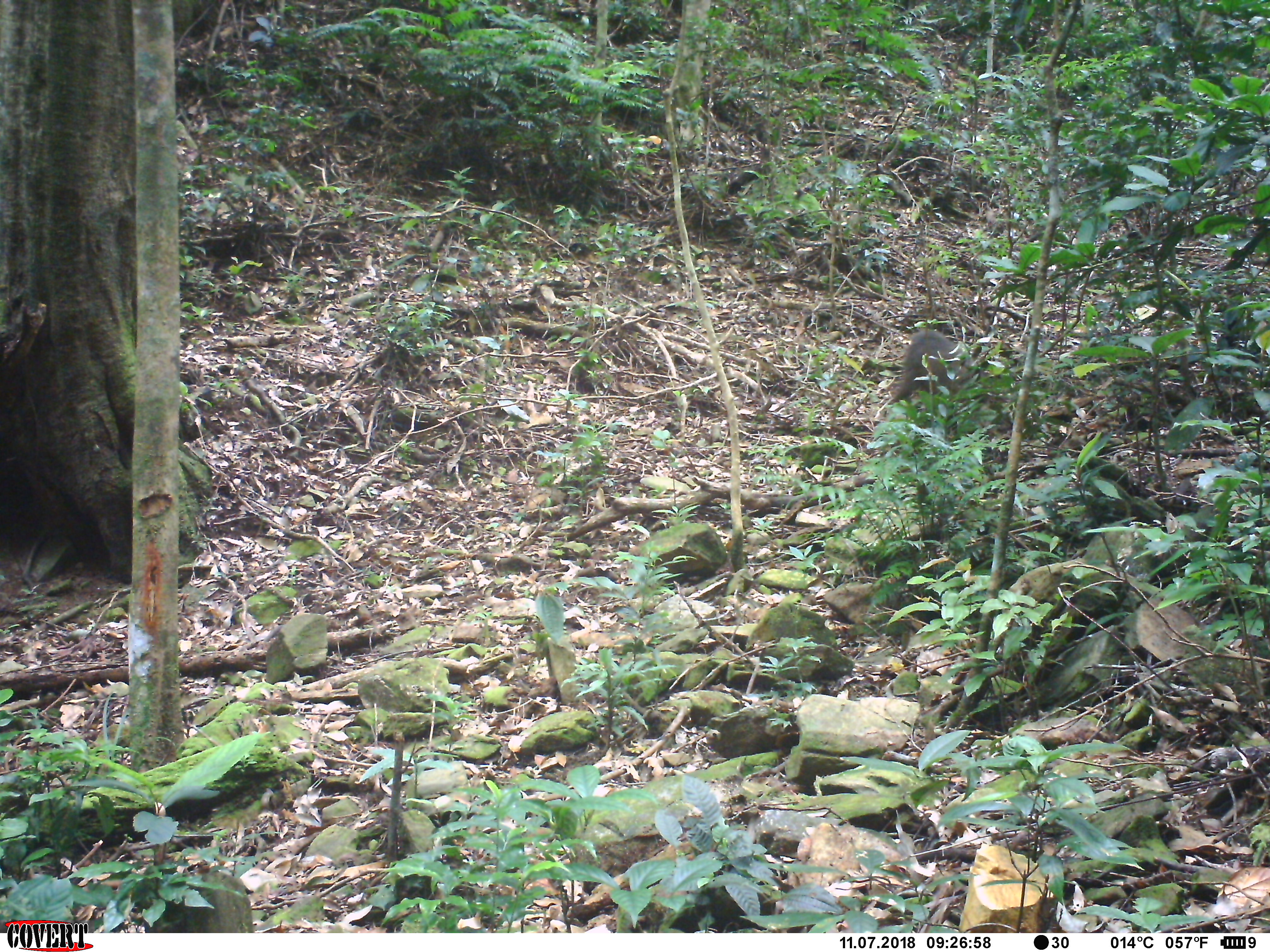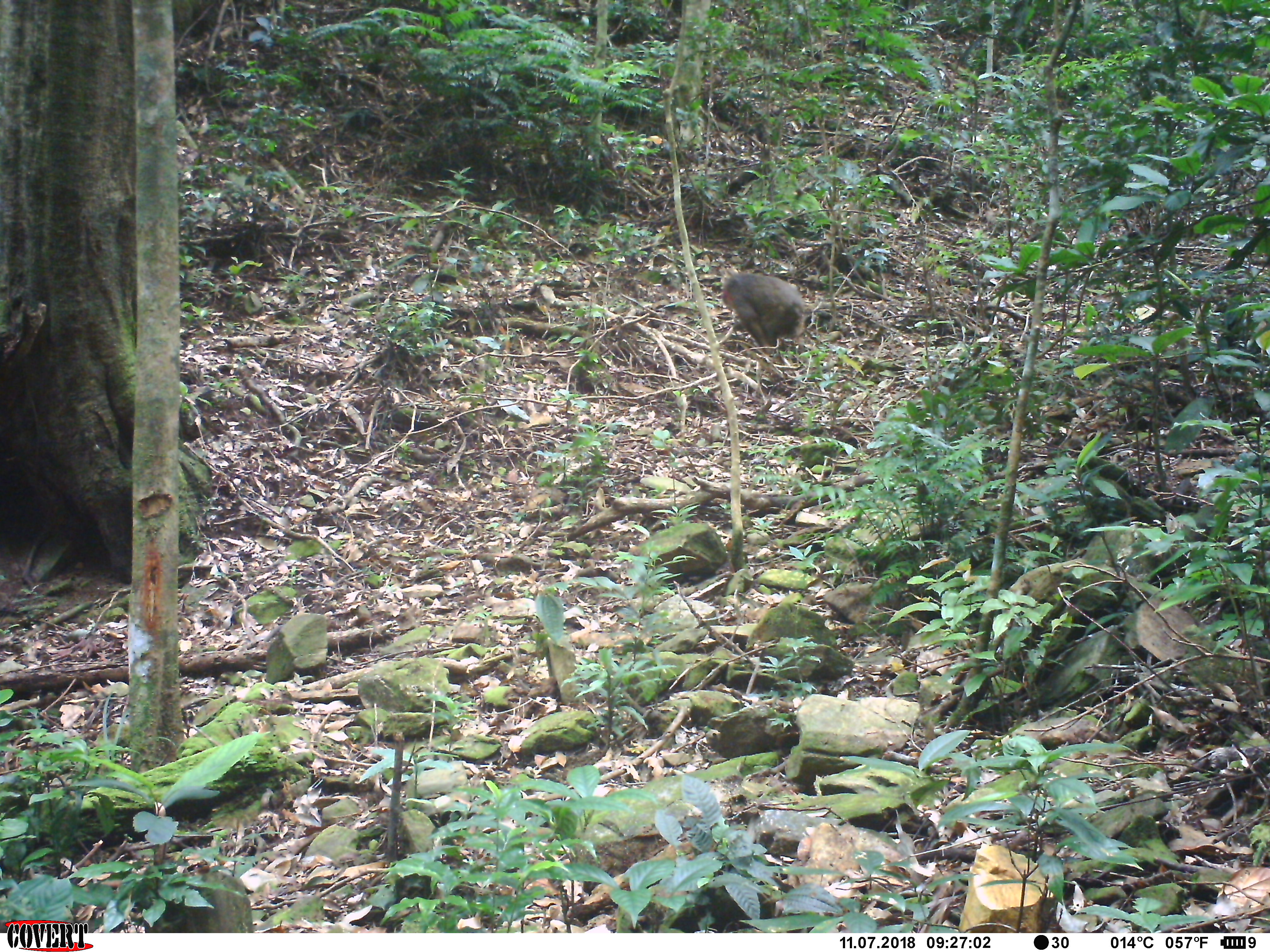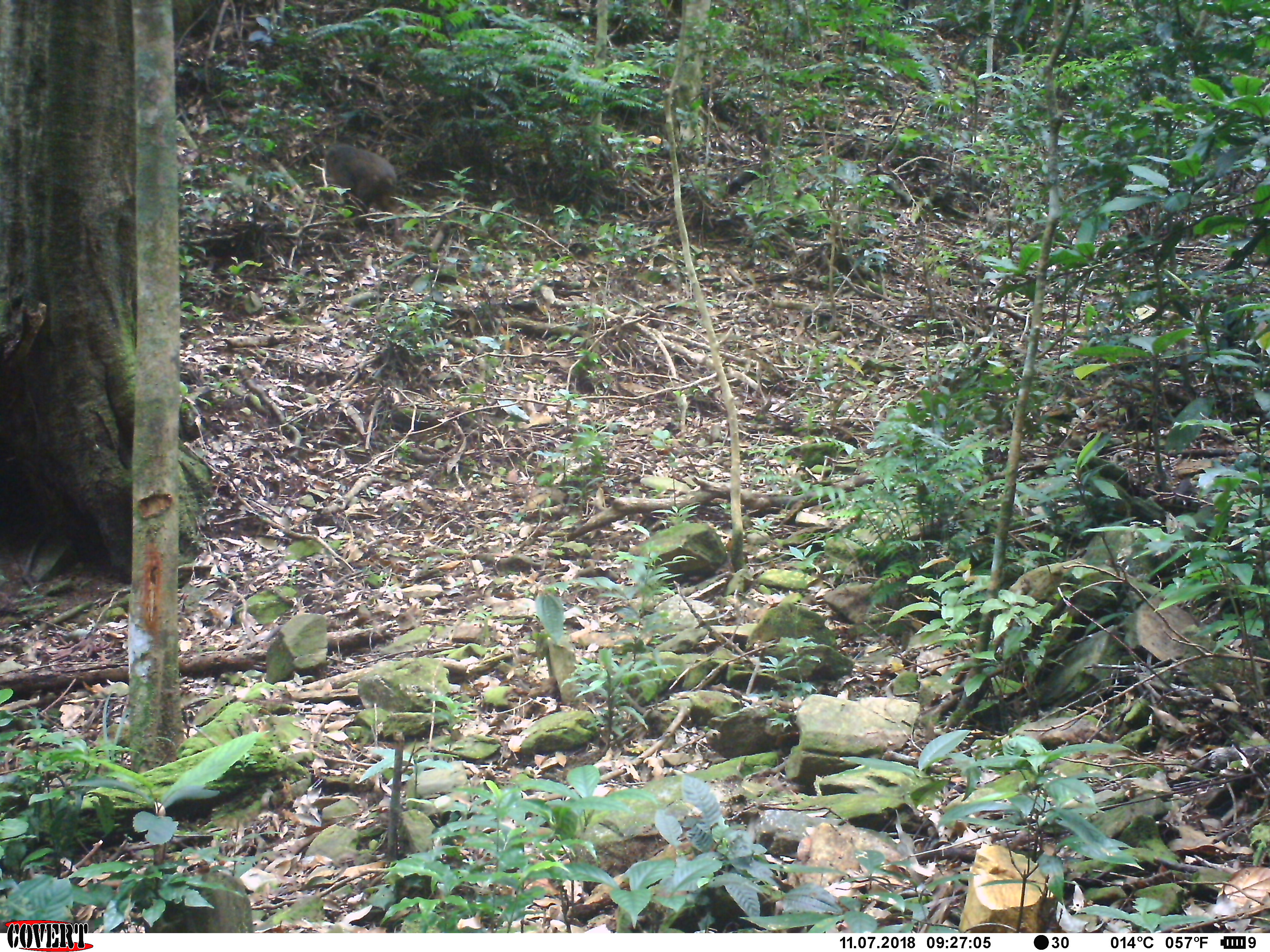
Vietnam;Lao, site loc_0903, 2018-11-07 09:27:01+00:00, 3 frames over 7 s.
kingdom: Animalia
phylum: Chordata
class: Mammalia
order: Primates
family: Cercopithecidae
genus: Macaca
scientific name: Macaca arctoides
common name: stump-tailed macaque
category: stump tailed macaque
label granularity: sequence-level